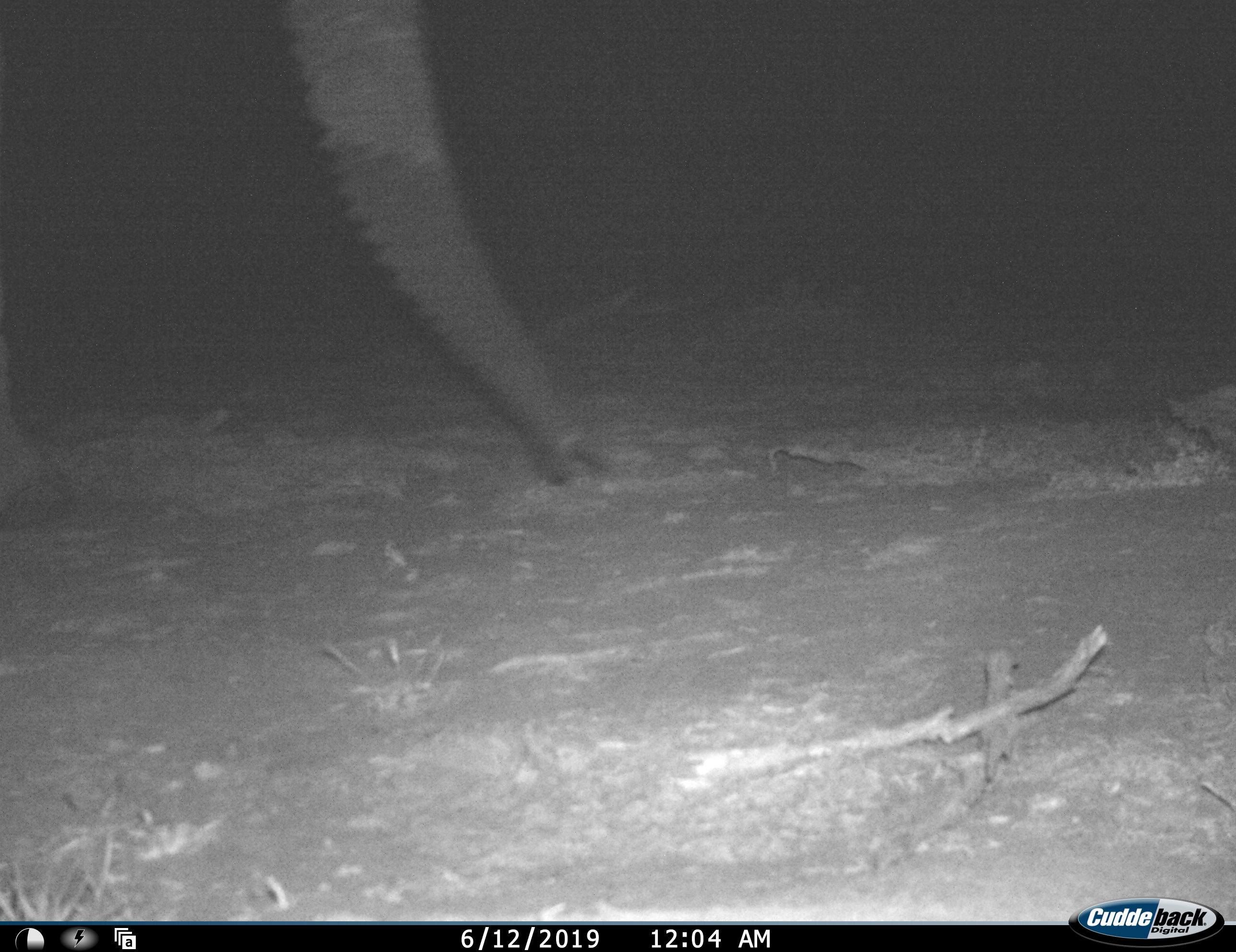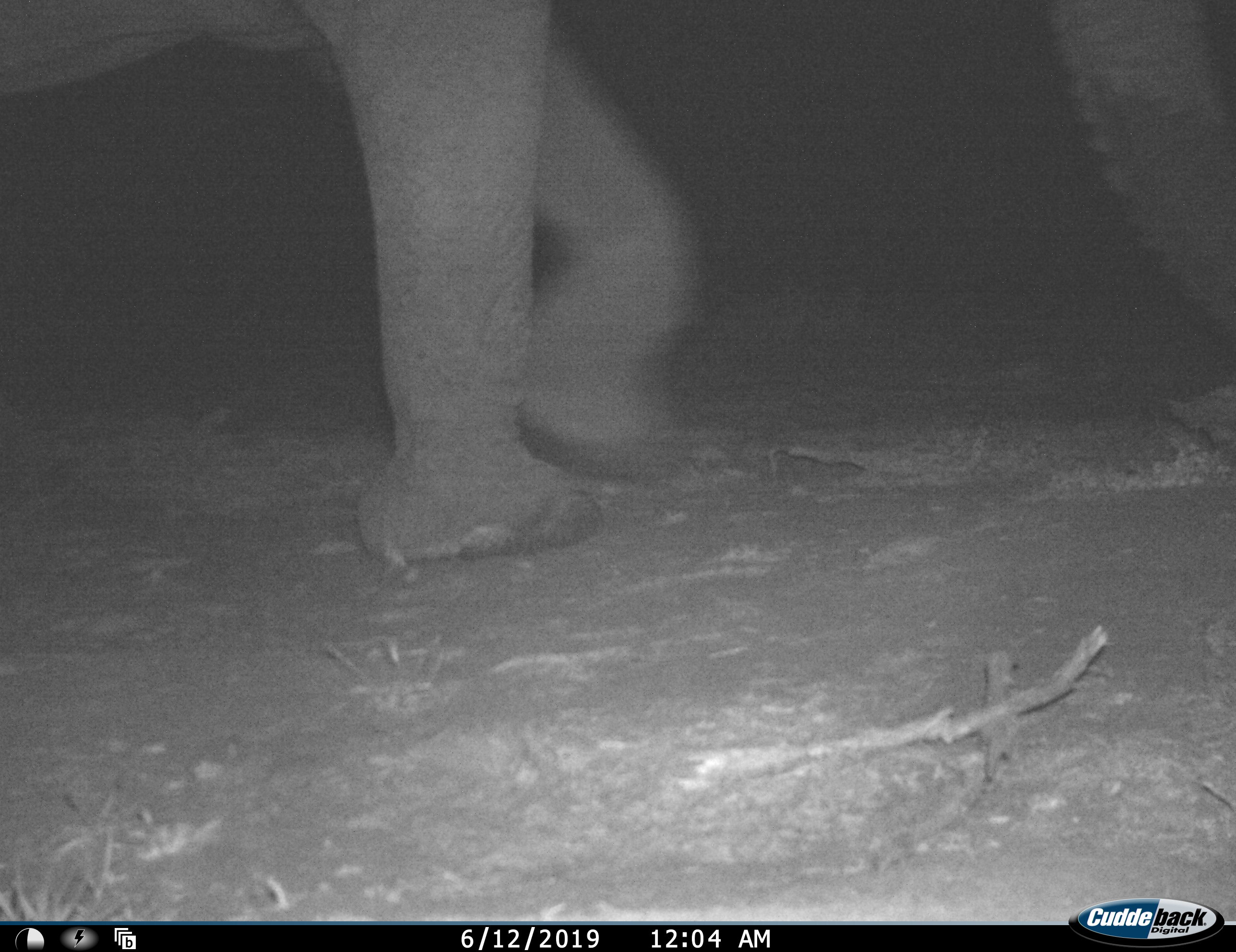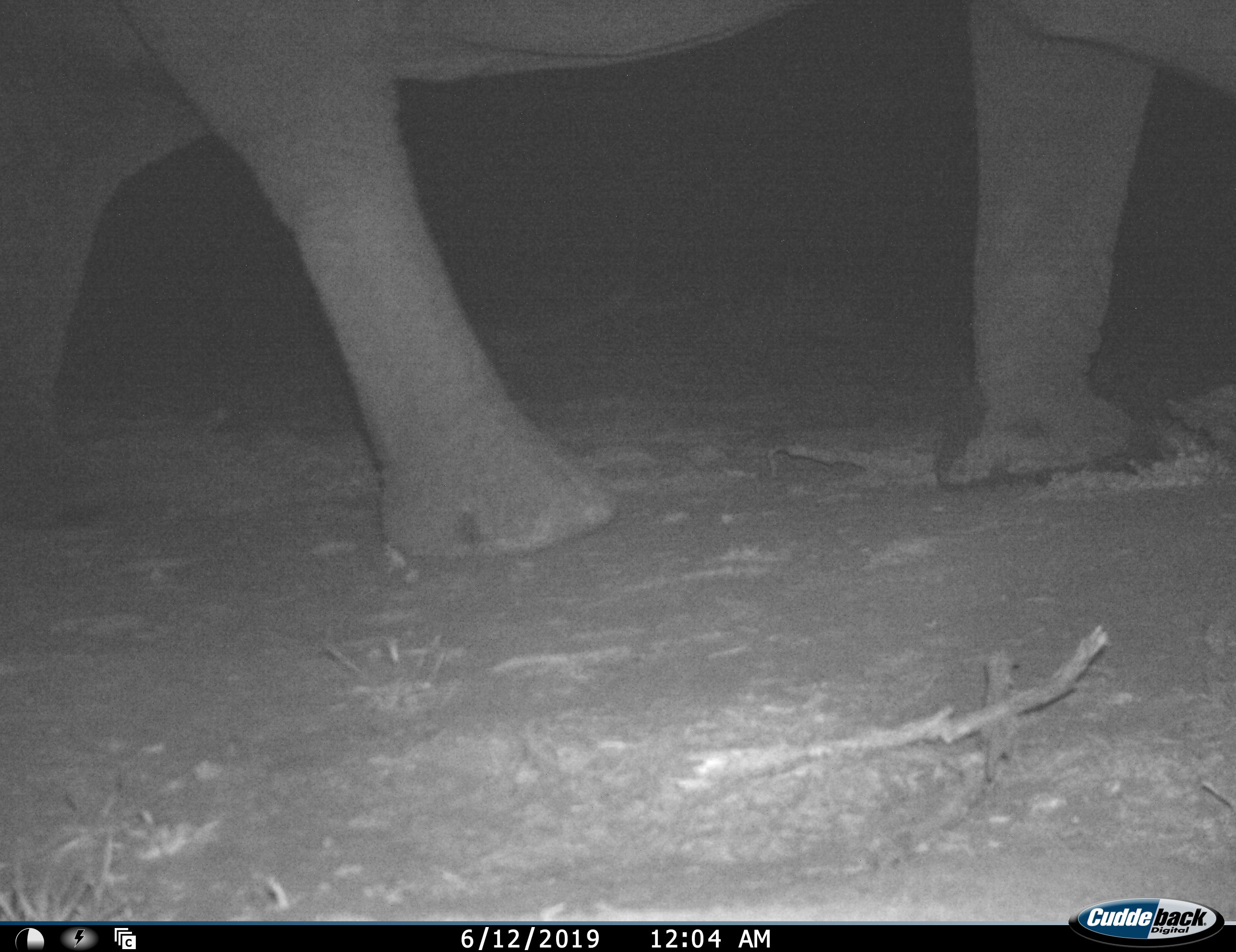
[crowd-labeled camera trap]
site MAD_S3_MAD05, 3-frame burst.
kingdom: Animalia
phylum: Chordata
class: Mammalia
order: Proboscidea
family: Elephantidae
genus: Loxodonta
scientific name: Loxodonta africana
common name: african bush elephant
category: elephant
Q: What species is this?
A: Elephant (african bush elephant) (Loxodonta africana).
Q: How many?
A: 1.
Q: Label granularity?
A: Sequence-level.